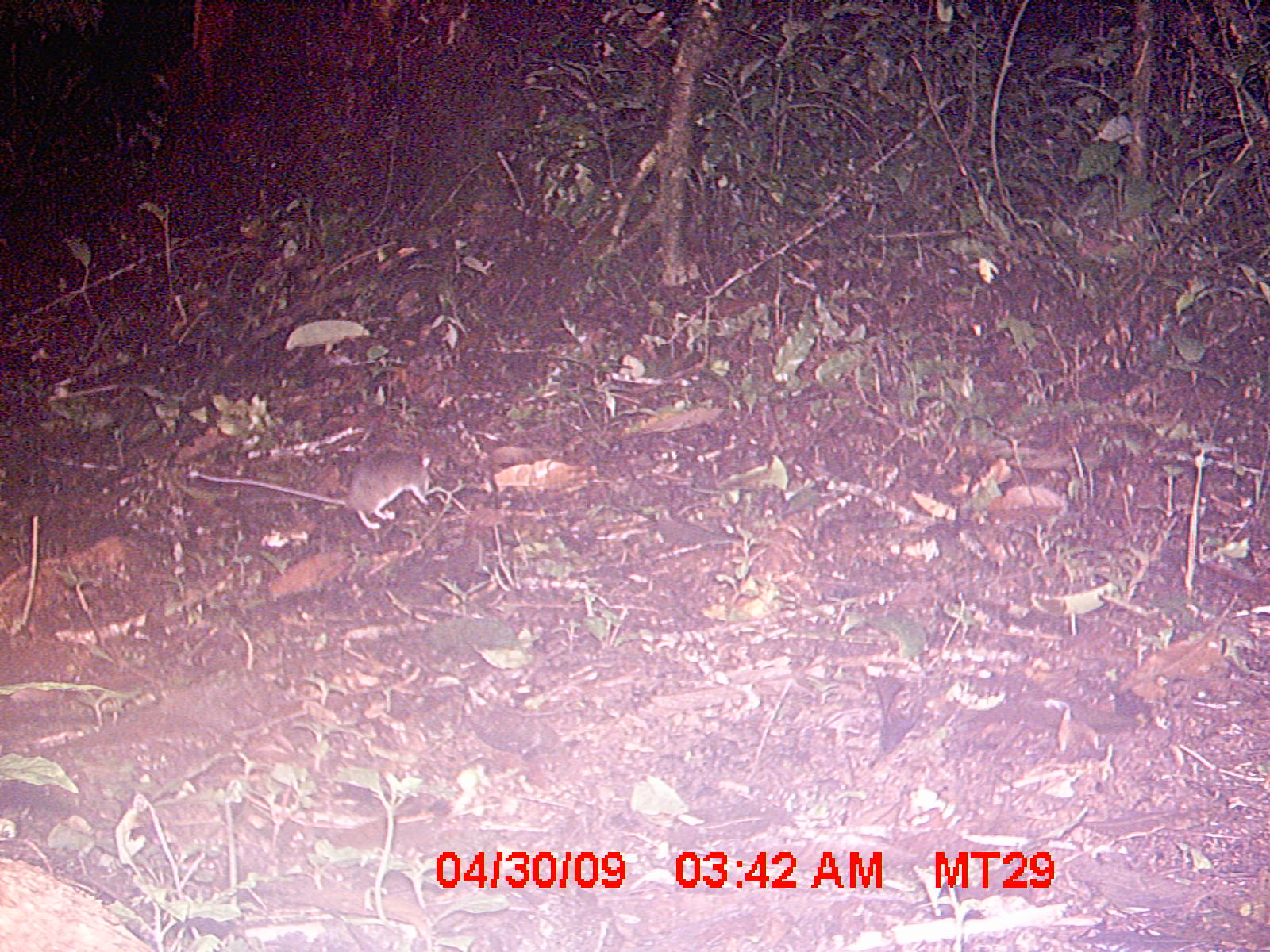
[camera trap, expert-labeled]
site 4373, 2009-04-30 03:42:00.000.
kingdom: Animalia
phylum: Chordata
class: Mammalia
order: Rodentia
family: Nesomyidae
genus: Eliurus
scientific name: Eliurus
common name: eliurus rat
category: eliurus sp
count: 1